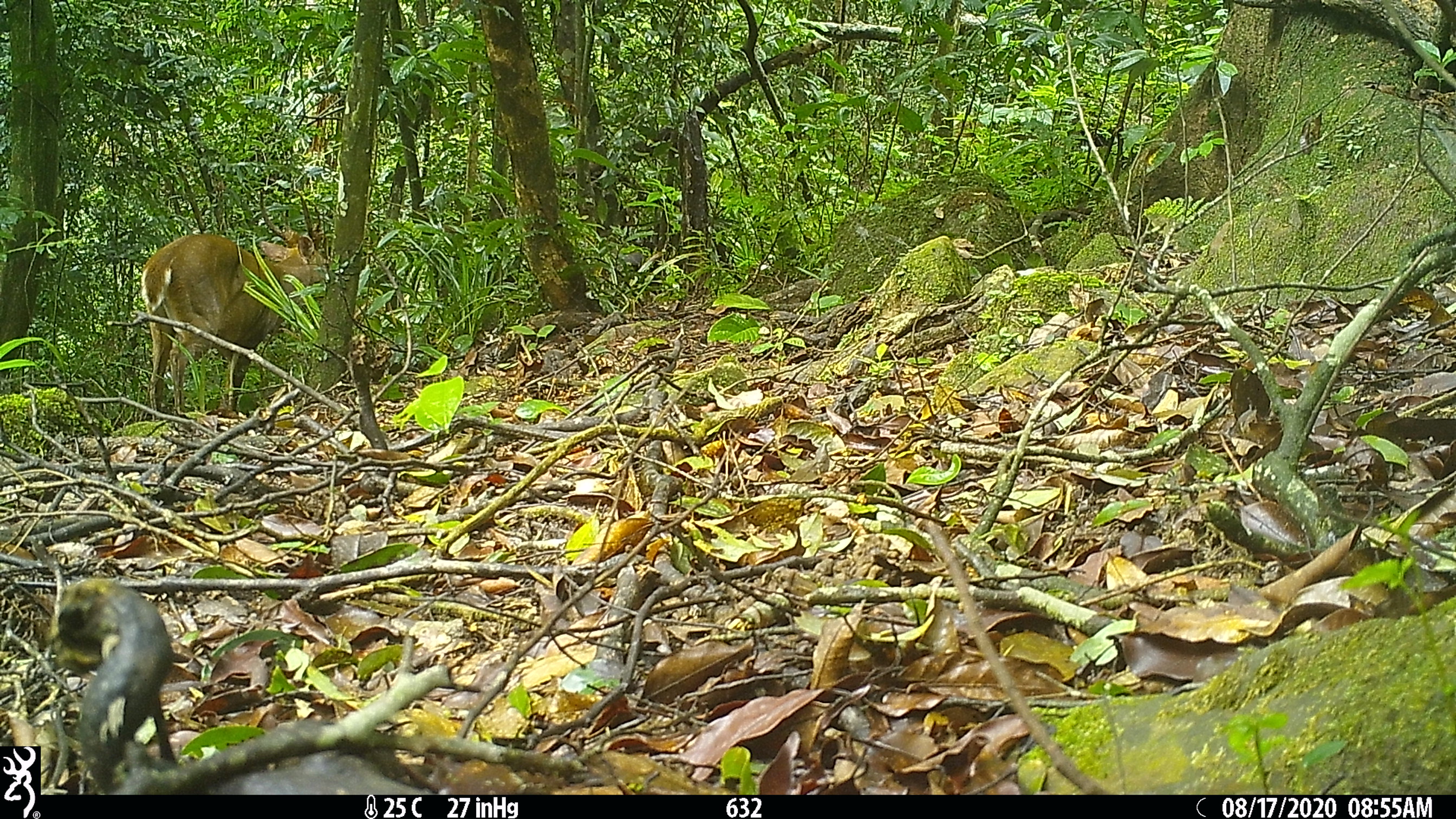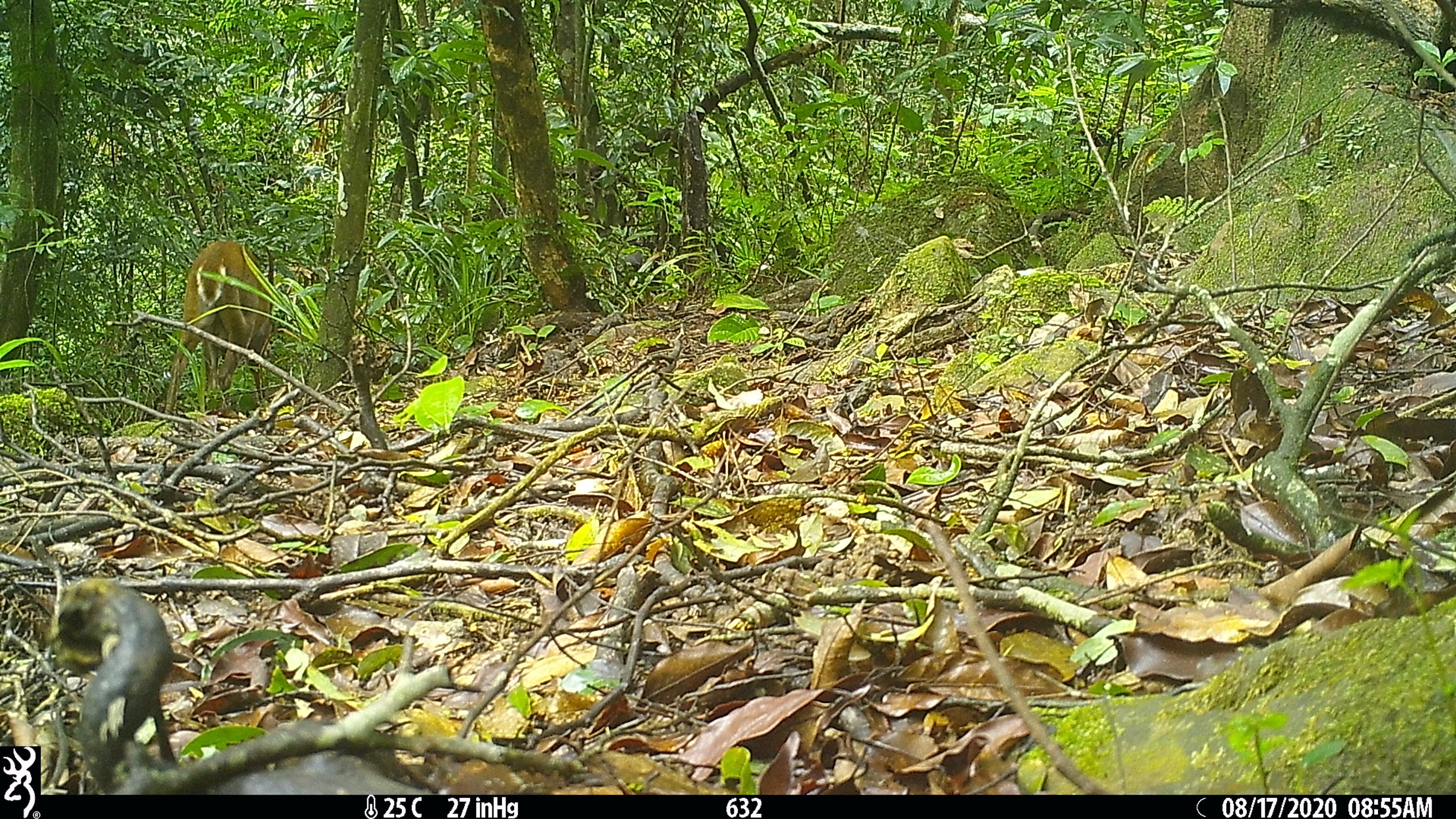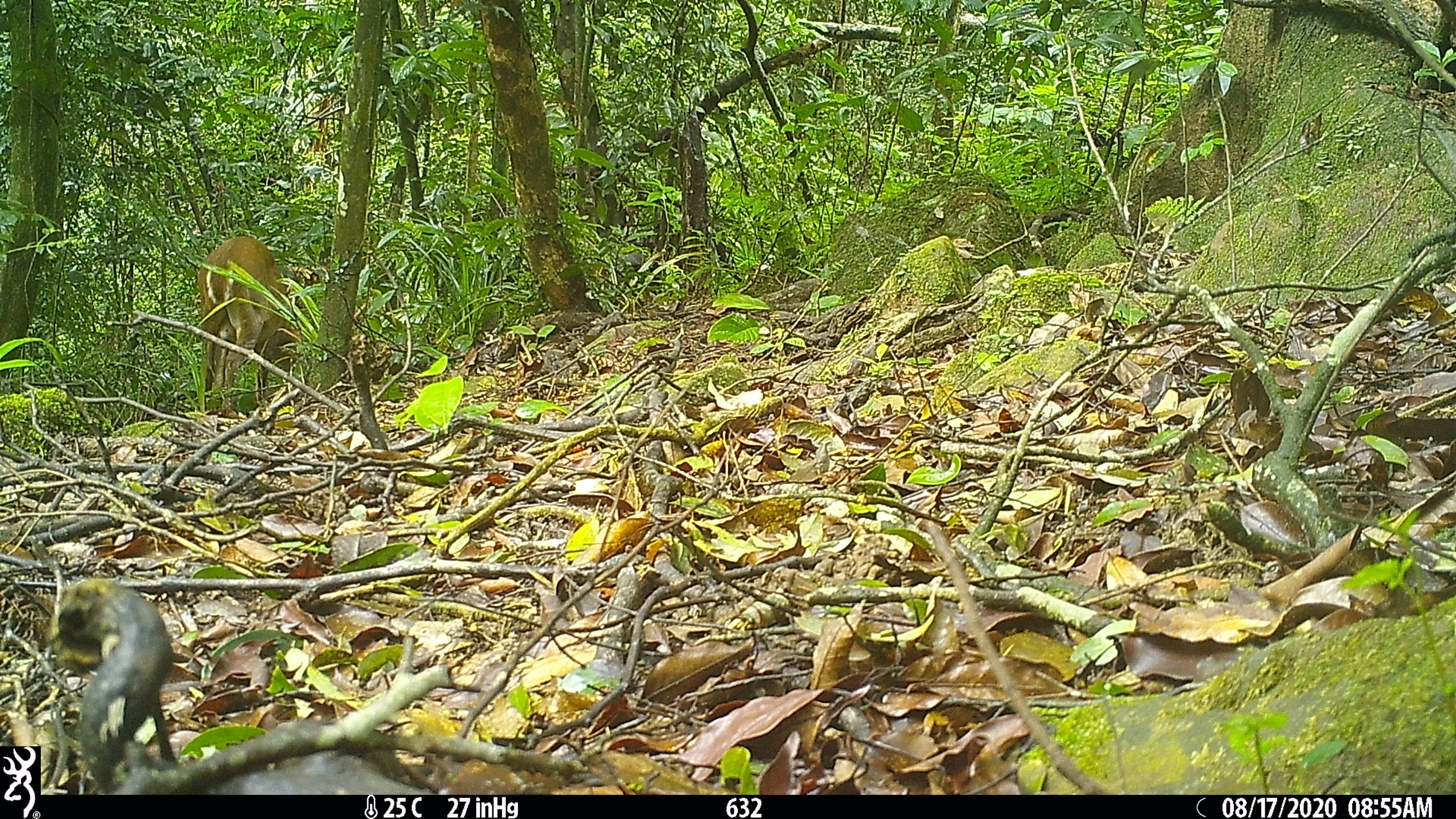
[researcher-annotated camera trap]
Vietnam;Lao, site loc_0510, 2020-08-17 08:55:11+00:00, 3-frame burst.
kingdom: Animalia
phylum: Chordata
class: Mammalia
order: Artiodactyla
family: Cervidae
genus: Muntiacus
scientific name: Muntiacus vuquangensis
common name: large-antlered muntjac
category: large antlered muntjac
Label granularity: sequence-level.